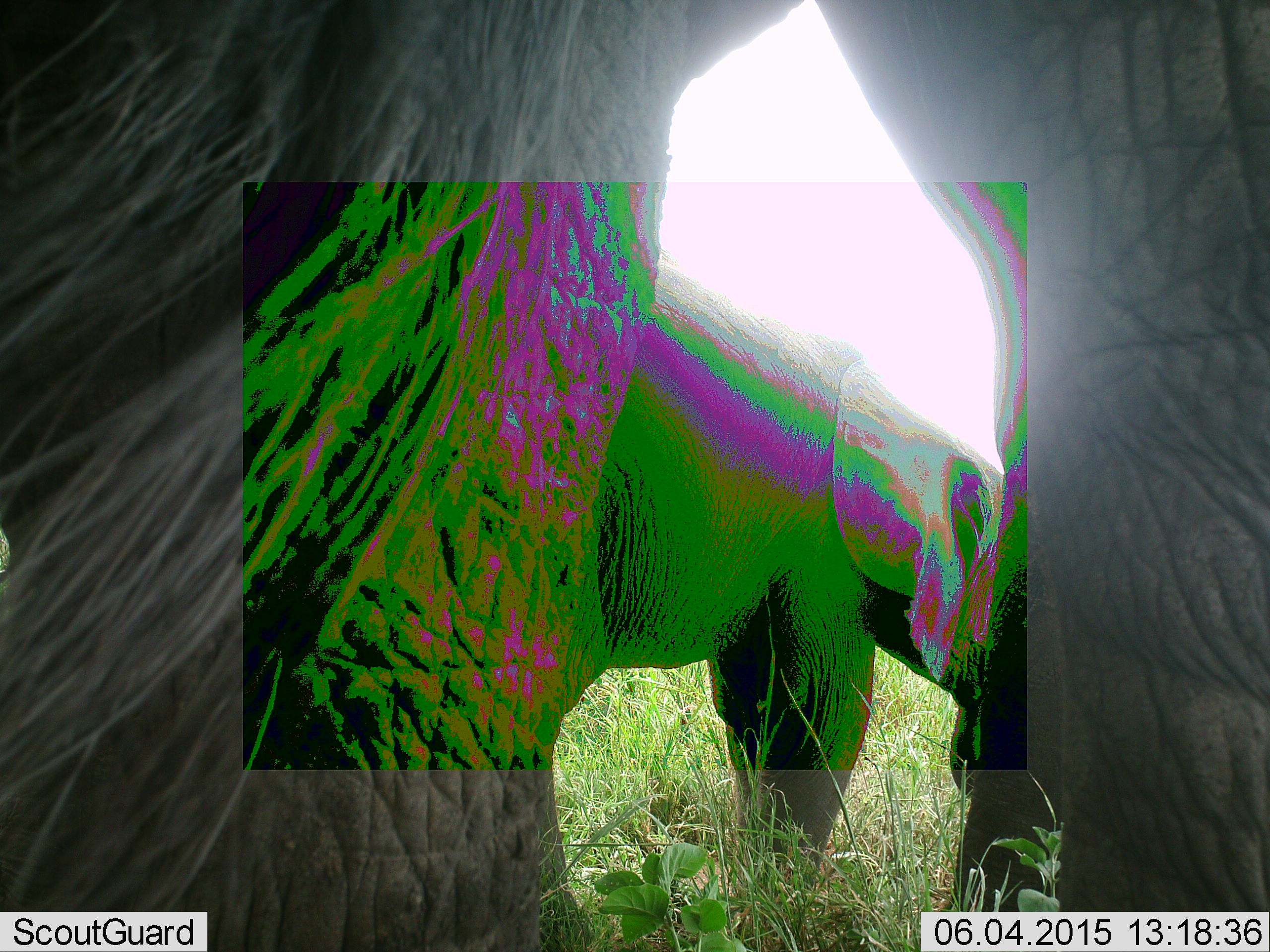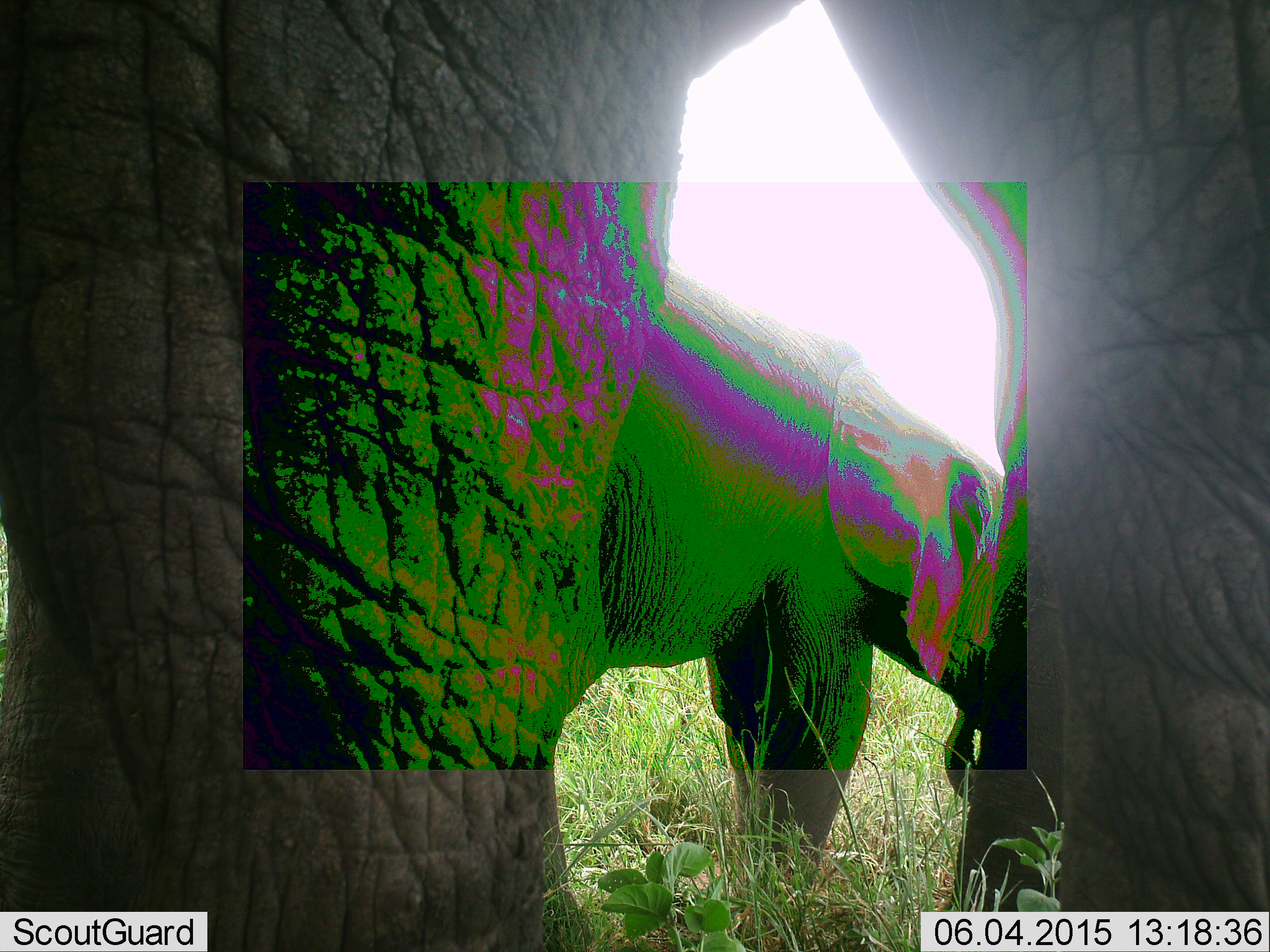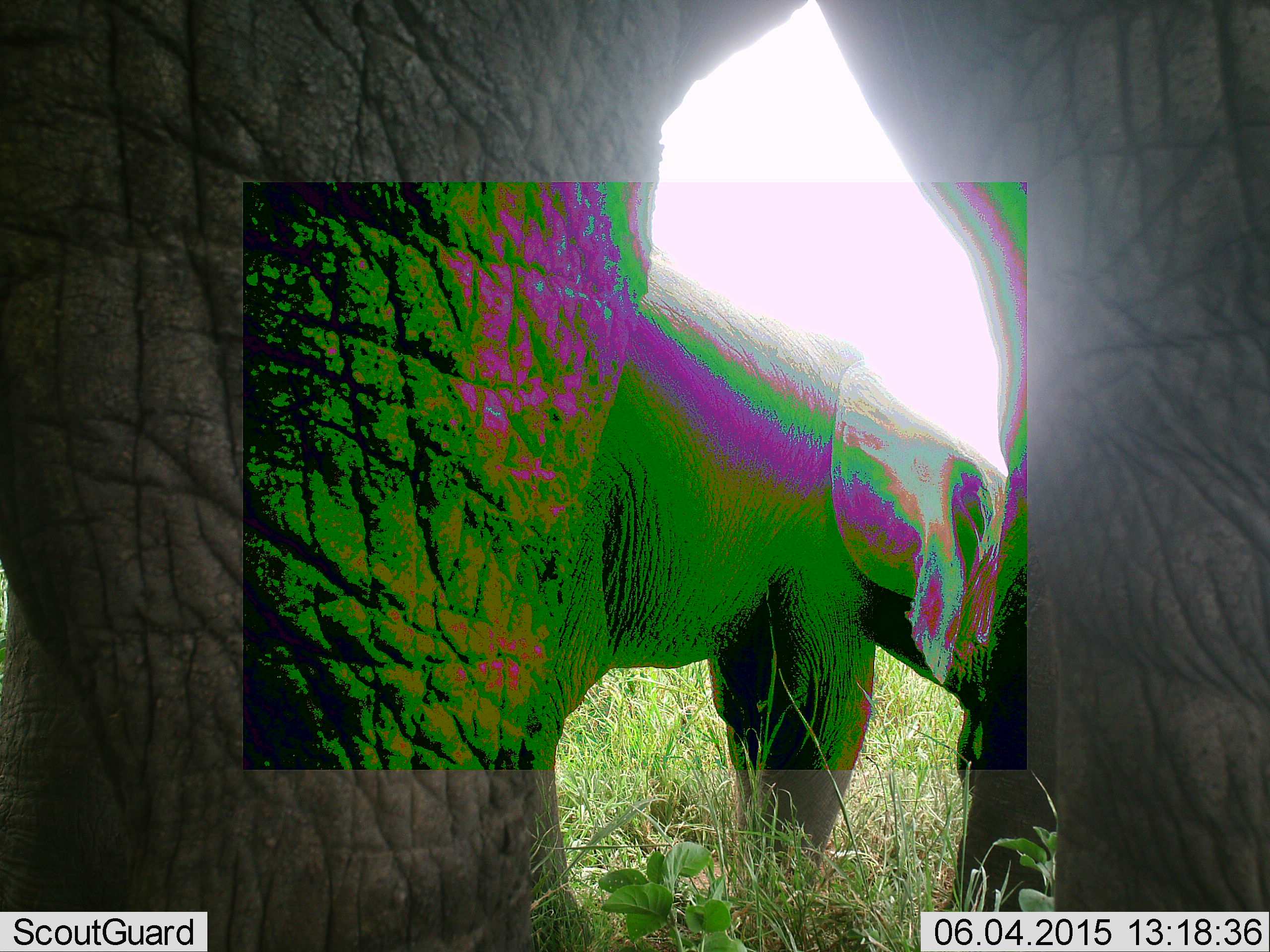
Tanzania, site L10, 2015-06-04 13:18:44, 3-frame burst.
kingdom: Animalia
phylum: Chordata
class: Mammalia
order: Proboscidea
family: Elephantidae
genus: Loxodonta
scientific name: Loxodonta africana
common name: african bush elephant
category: elephant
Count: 2.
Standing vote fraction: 100%.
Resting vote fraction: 0%.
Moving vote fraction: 0%.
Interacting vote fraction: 0%.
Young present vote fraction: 50%.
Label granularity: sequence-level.